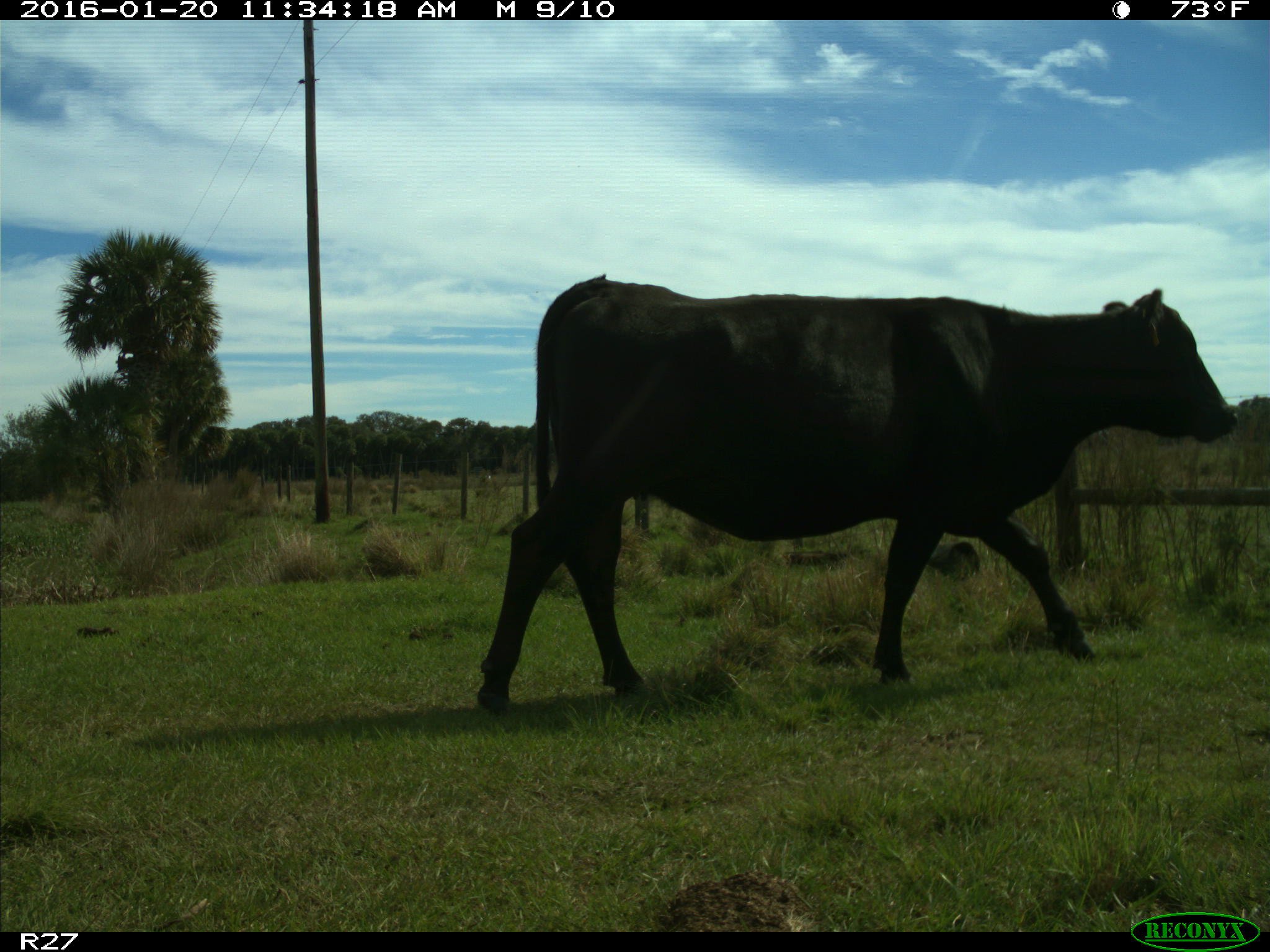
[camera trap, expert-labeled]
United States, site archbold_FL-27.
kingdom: Animalia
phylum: Chordata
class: Mammalia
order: Artiodactyla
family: Bovidae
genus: Bos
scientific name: Bos taurus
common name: domestic cow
Bos taurus (domestic cow).